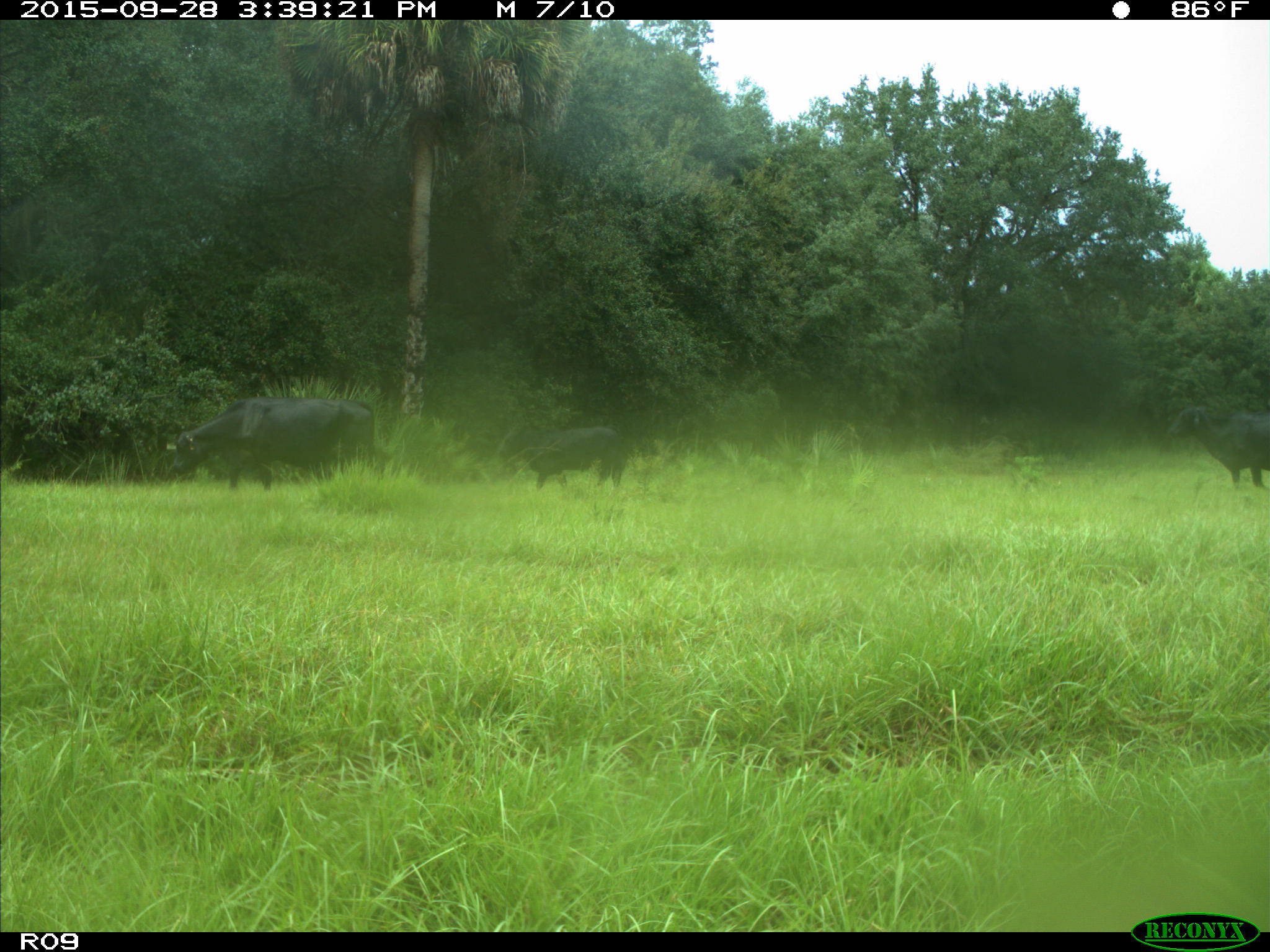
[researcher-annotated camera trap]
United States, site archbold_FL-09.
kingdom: Animalia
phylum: Chordata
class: Mammalia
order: Artiodactyla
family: Bovidae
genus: Bos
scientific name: Bos taurus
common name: domestic cow